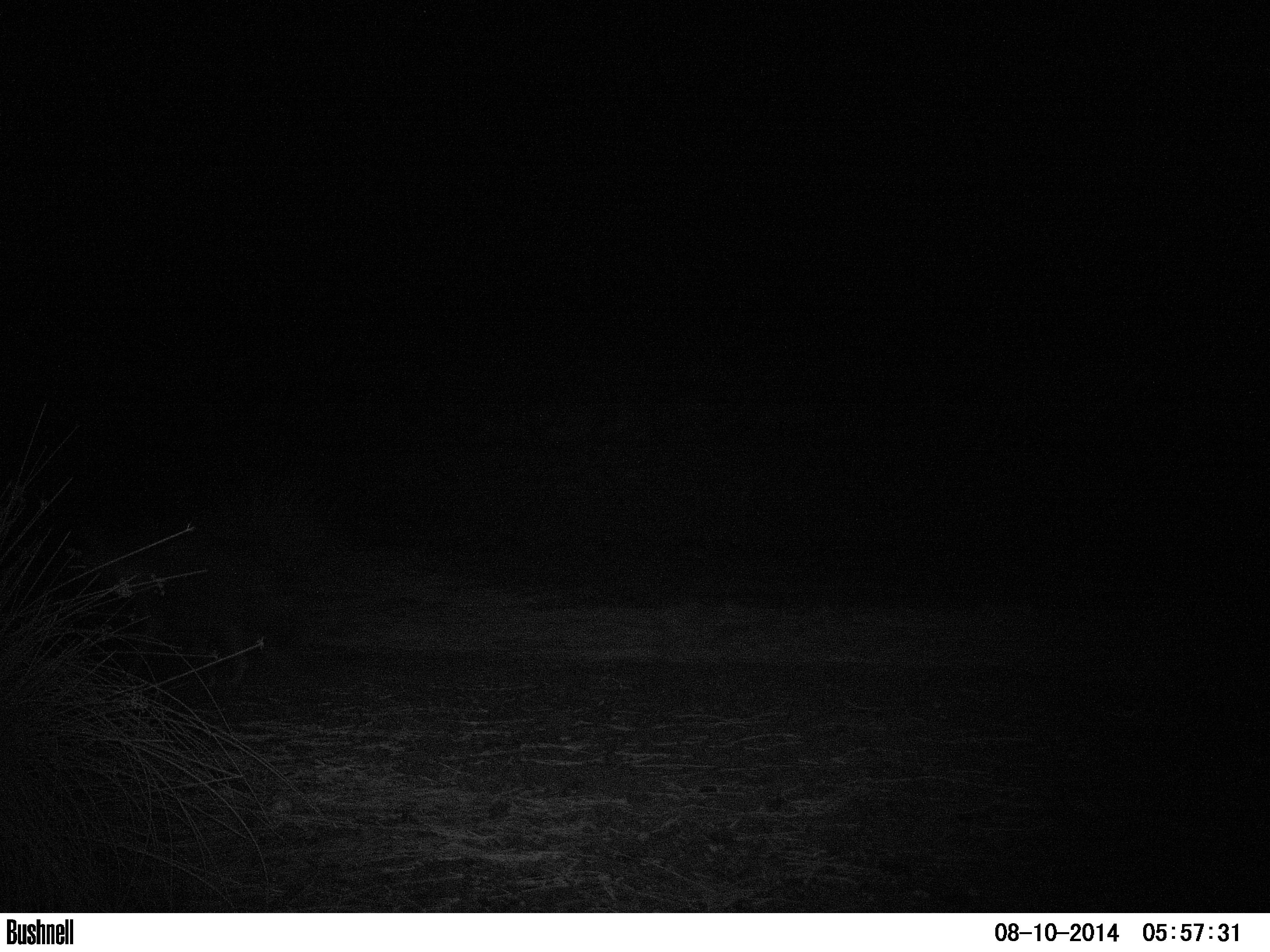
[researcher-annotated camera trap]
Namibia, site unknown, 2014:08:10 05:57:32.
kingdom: Animalia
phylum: Chordata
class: Mammalia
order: Carnivora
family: Hyaenidae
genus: Parahyaena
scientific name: Parahyaena brunnea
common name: brown hyena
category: hyaena brunnea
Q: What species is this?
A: Hyaena brunnea (brown hyena) (Parahyaena brunnea).